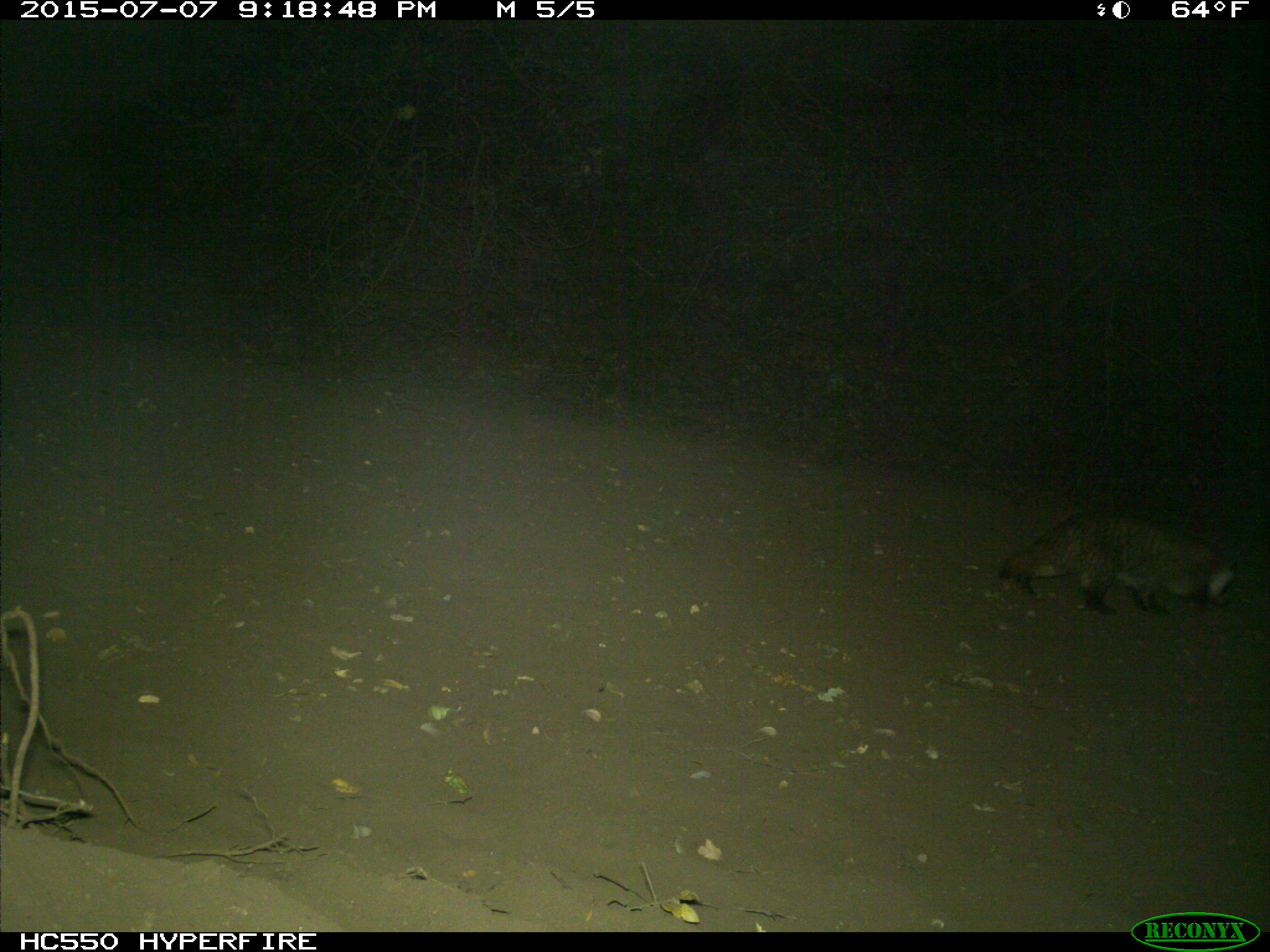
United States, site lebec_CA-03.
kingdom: Animalia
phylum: Chordata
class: Mammalia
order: Carnivora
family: Mustelidae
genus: Meles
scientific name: Meles meles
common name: european badger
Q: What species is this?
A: Meles meles (european badger).